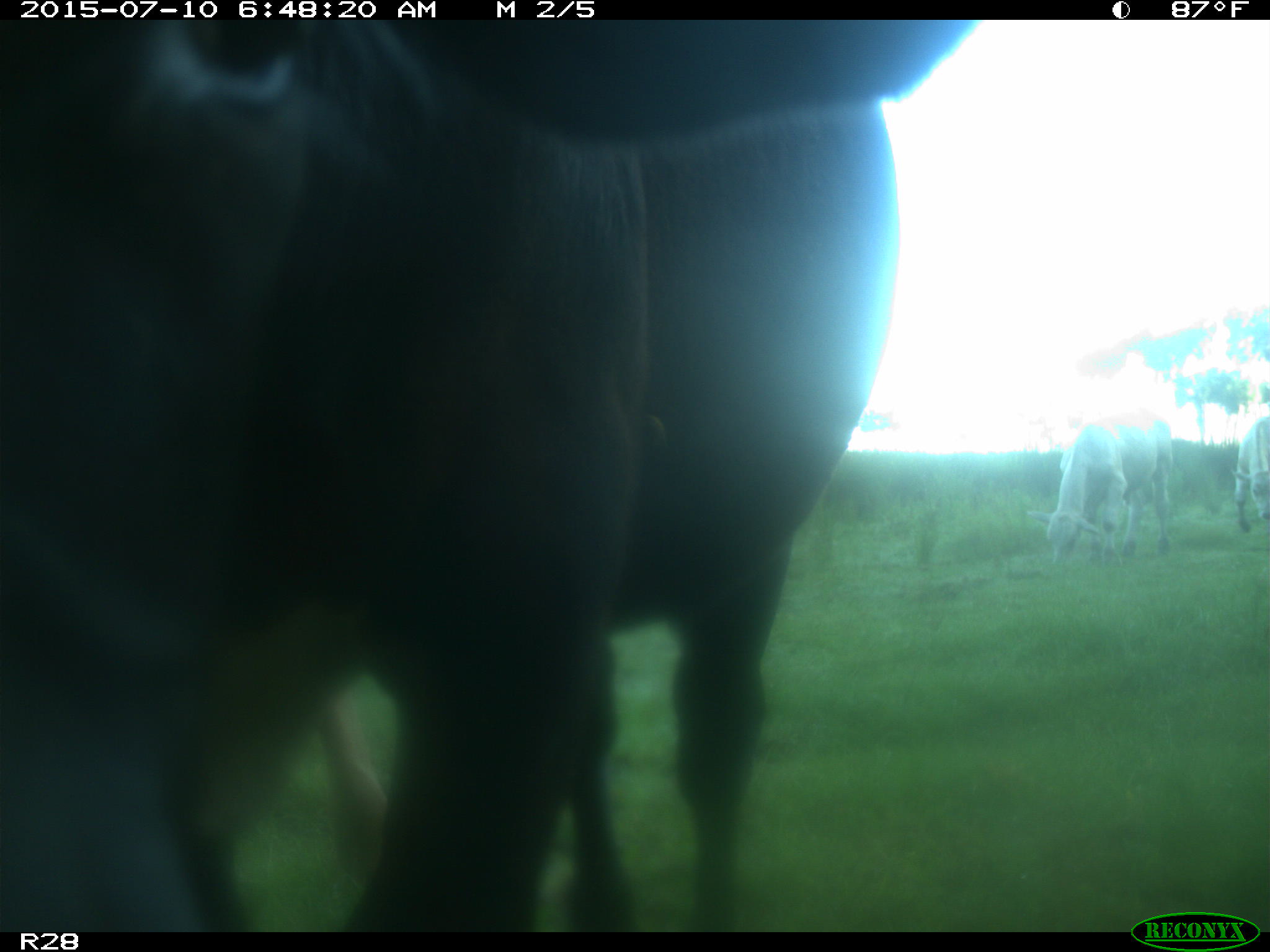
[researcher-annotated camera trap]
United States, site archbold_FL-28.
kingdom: Animalia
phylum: Chordata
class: Mammalia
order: Artiodactyla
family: Bovidae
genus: Bos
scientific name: Bos taurus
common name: domestic cow